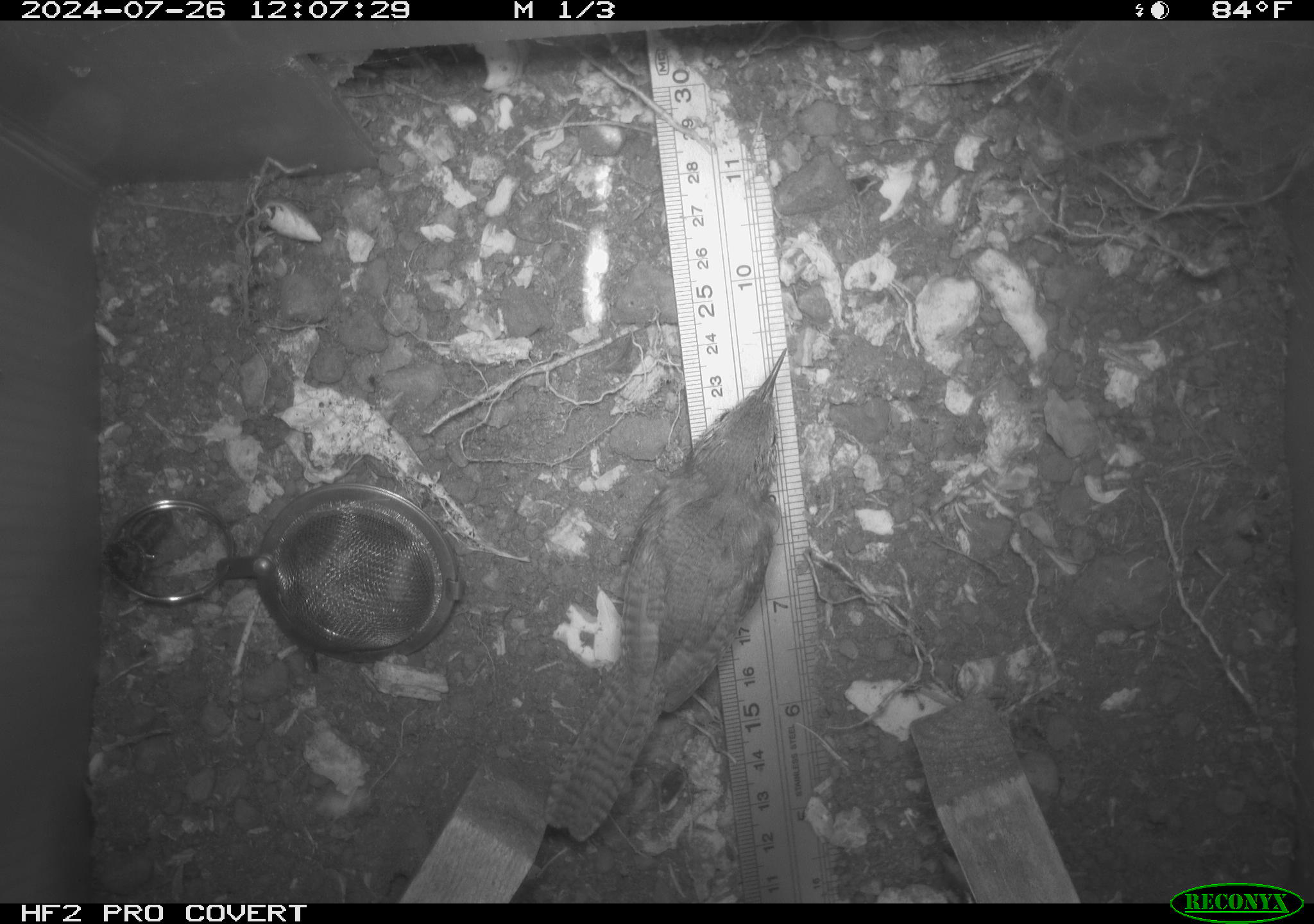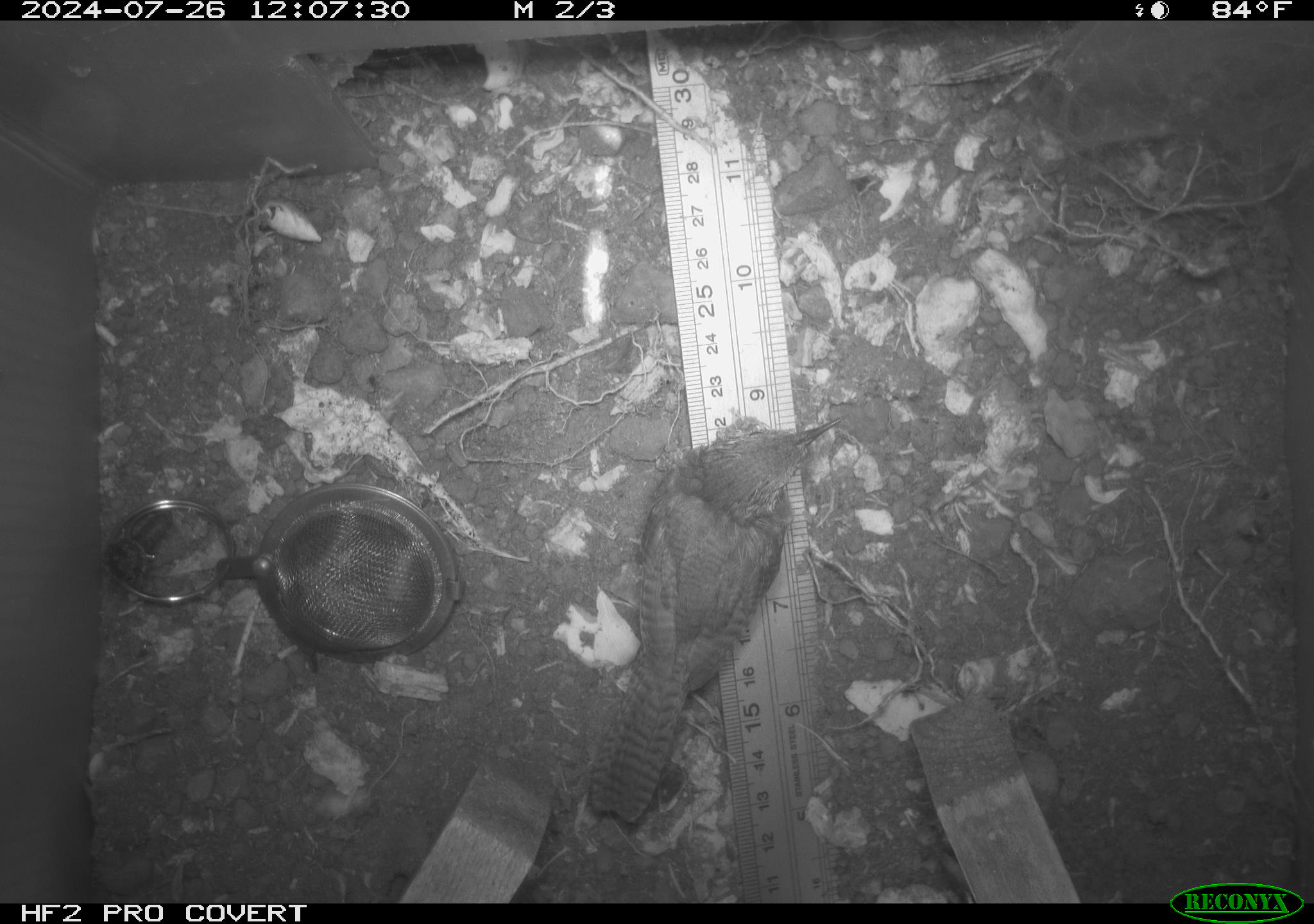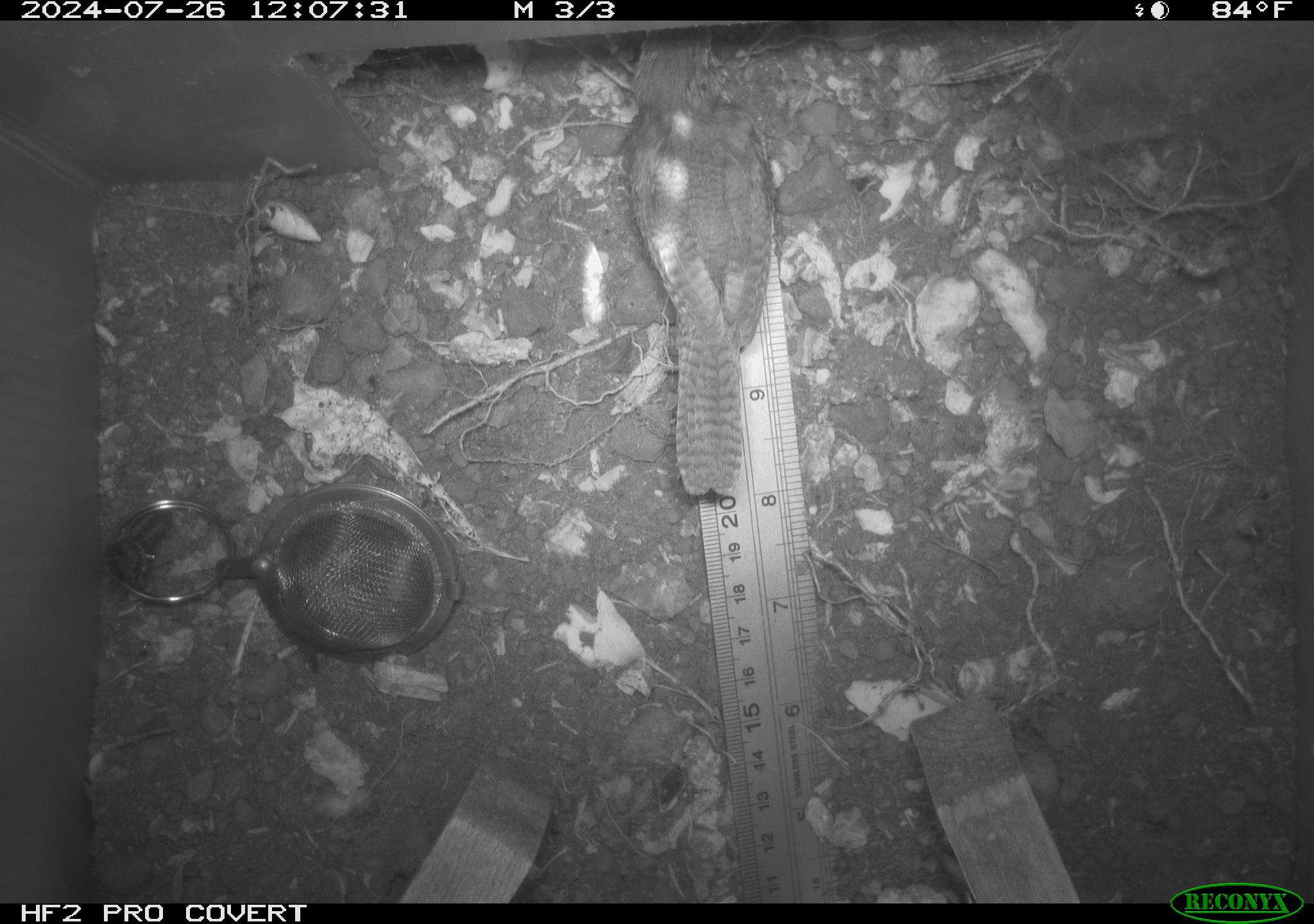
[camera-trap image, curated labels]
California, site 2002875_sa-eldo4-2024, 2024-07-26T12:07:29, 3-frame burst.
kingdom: Animalia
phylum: Chordata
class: Aves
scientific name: Aves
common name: bird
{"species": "bird (Aves)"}